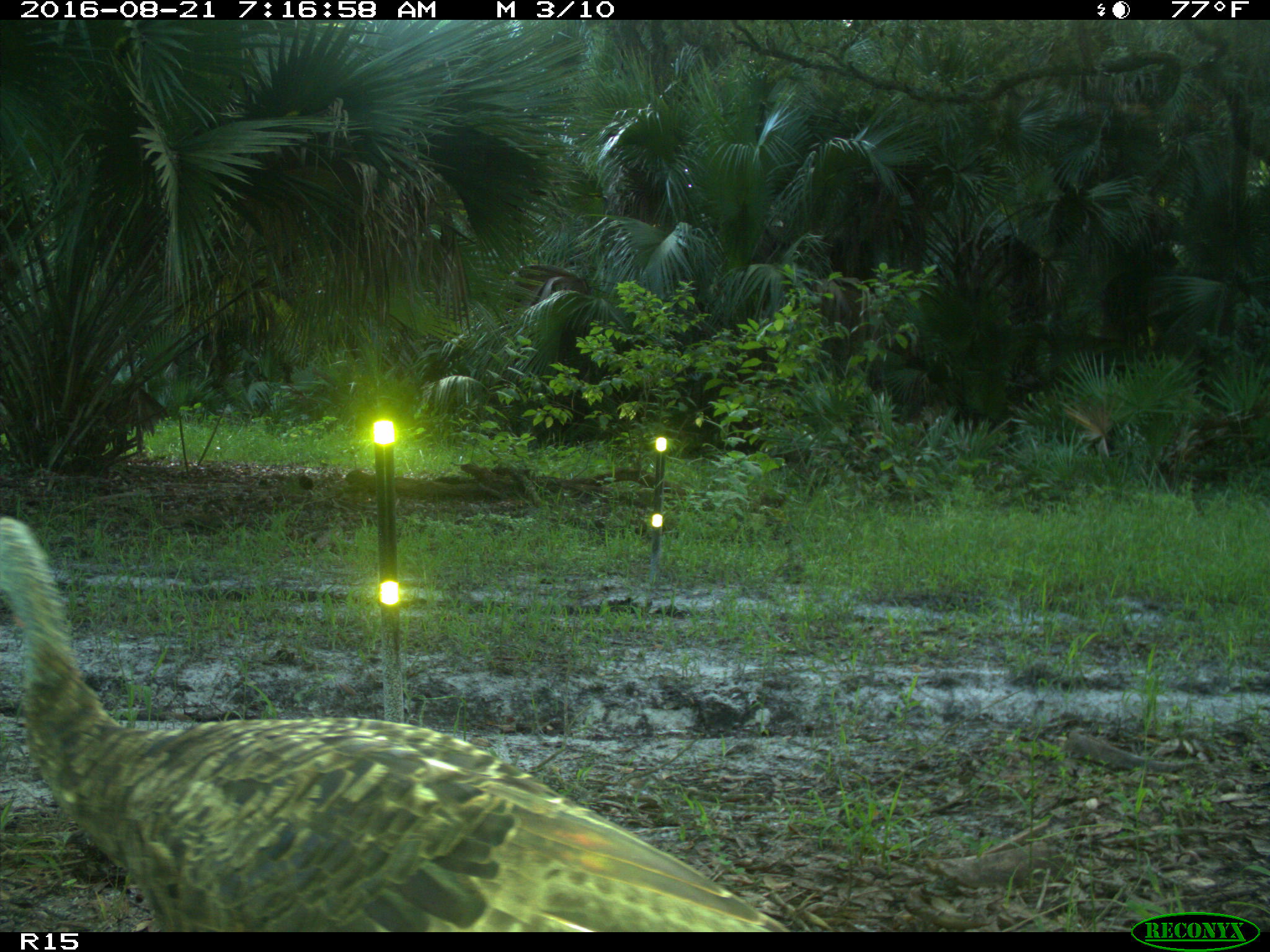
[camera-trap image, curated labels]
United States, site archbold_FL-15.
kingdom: Animalia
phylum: Chordata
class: Aves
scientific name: Aves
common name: birds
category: unidentified bird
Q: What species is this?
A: Unidentified bird (birds) (Aves).